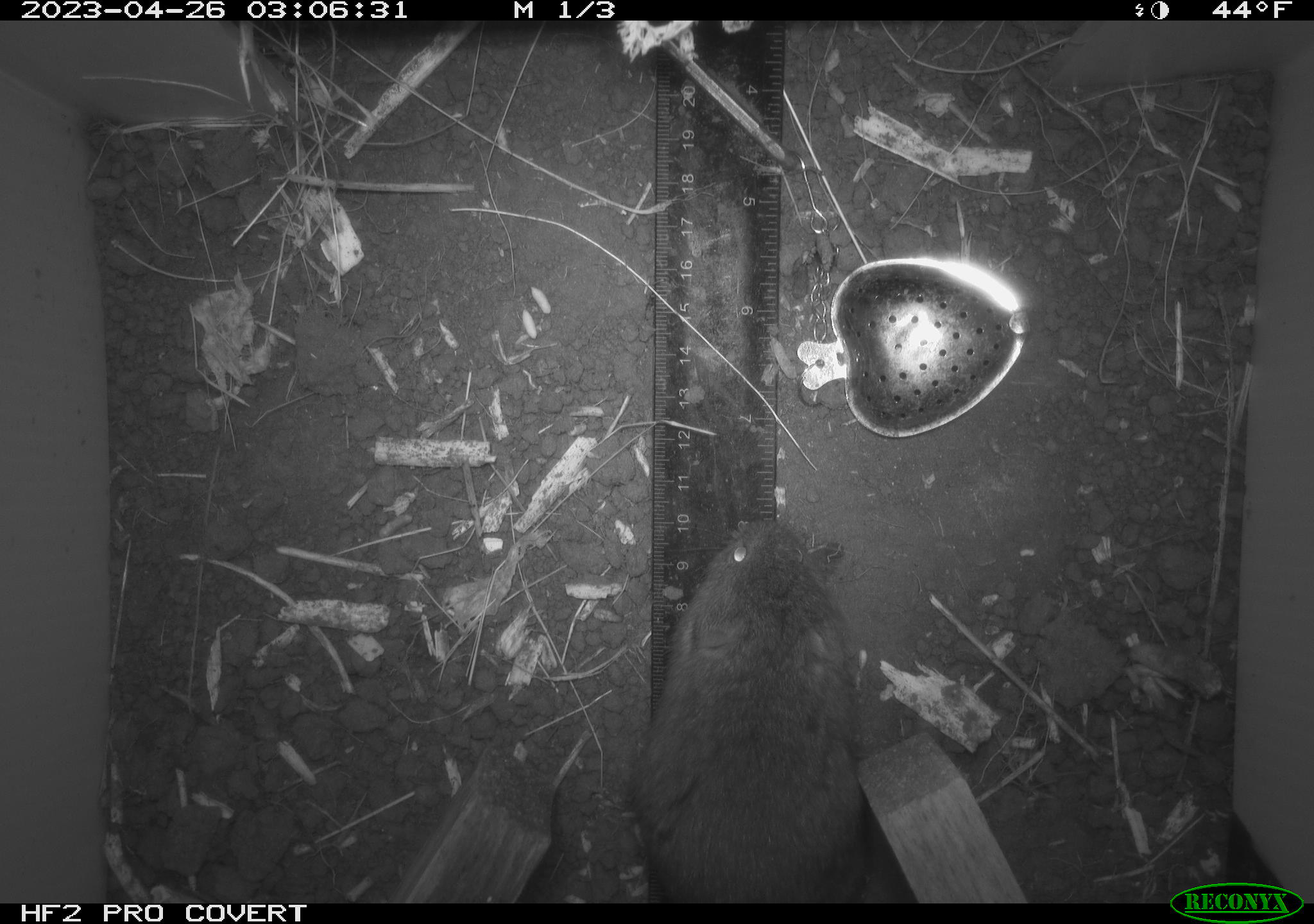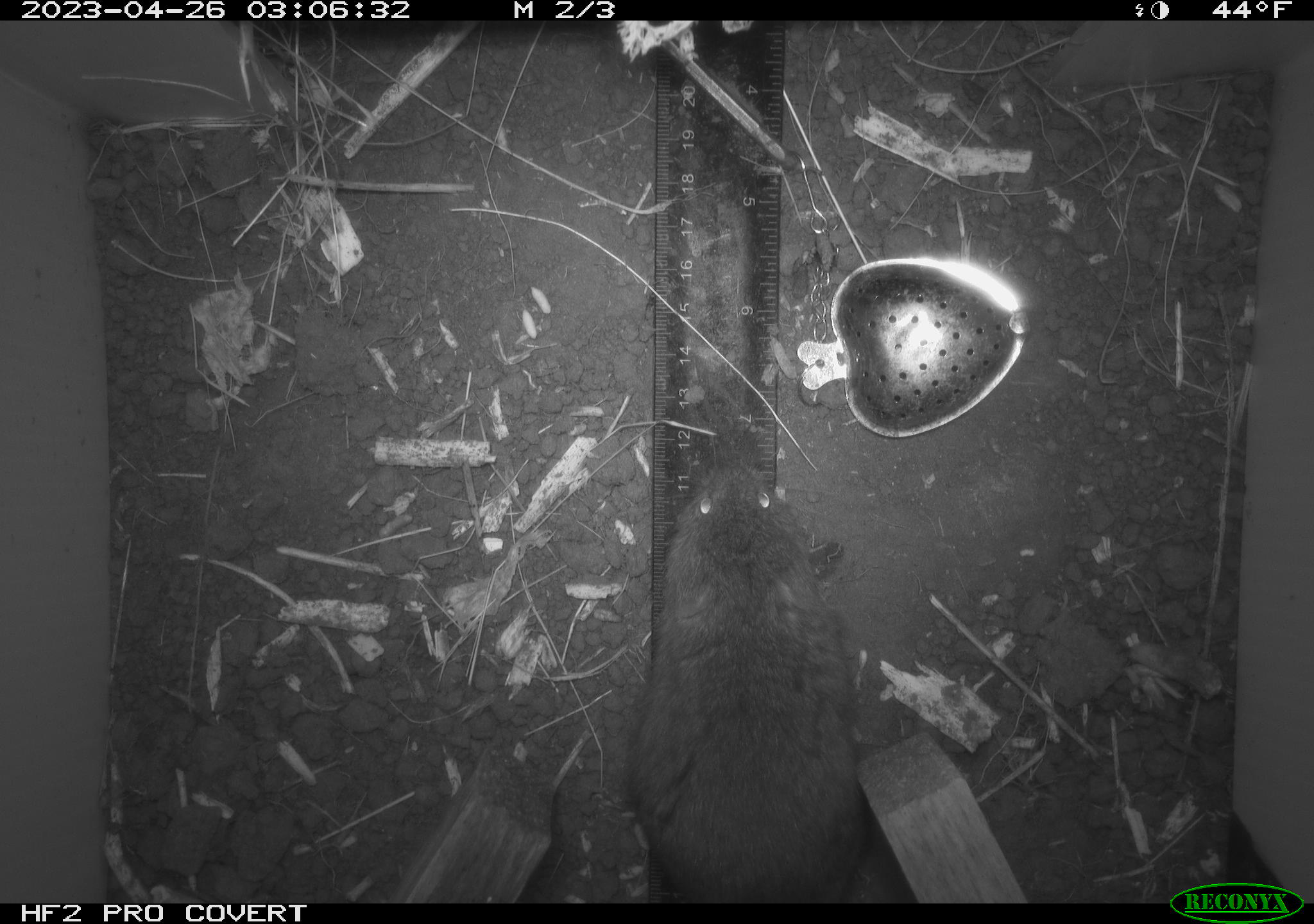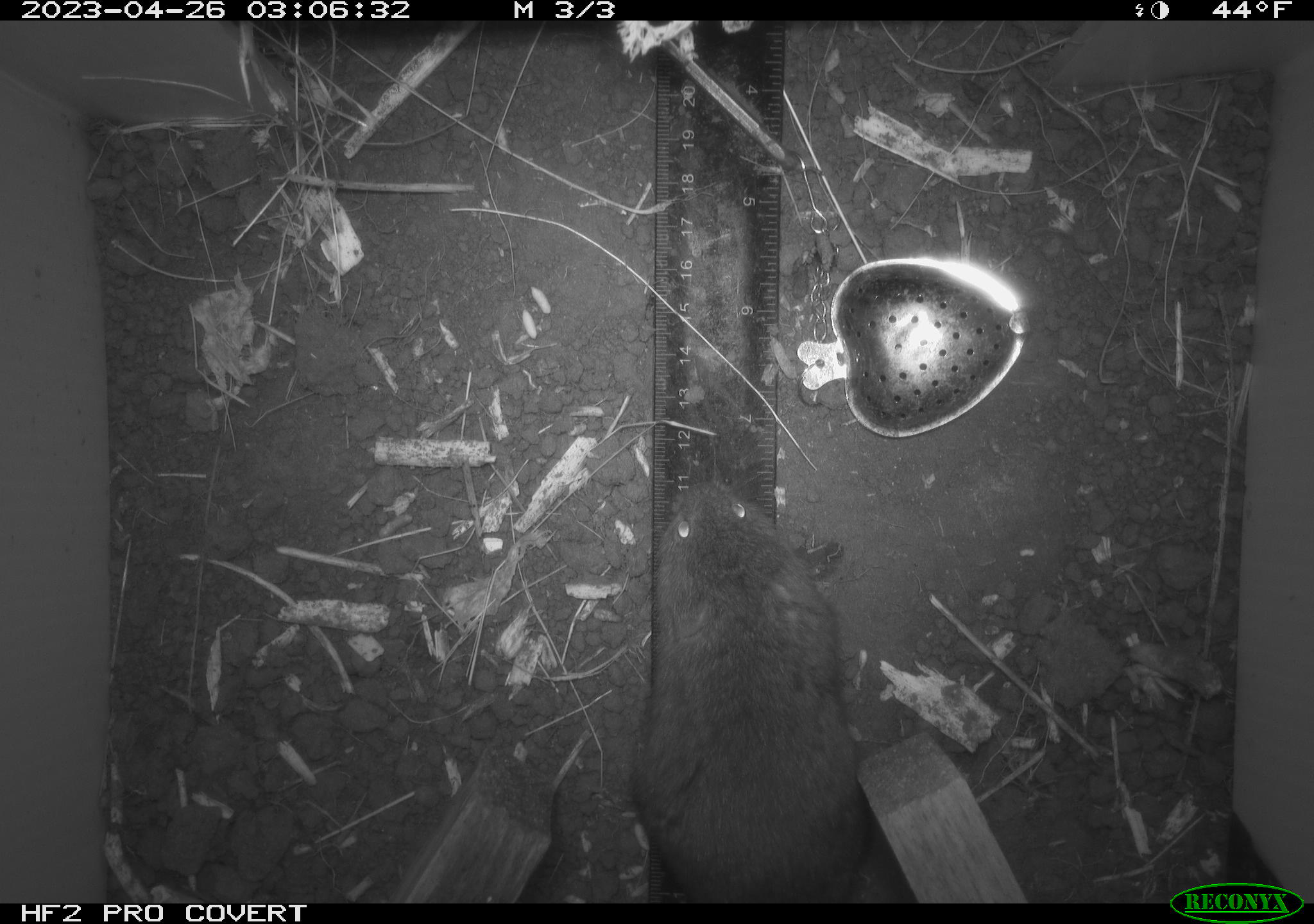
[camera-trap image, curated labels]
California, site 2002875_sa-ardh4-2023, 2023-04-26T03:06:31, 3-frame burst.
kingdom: Animalia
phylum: Chordata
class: Mammalia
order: Rodentia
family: Cricetidae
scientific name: Arvicolinae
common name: voles, lemmings, and muskrats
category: arvicolinae subfamily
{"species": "arvicolinae subfamily (voles, lemmings, and muskrats) (Arvicolinae)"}